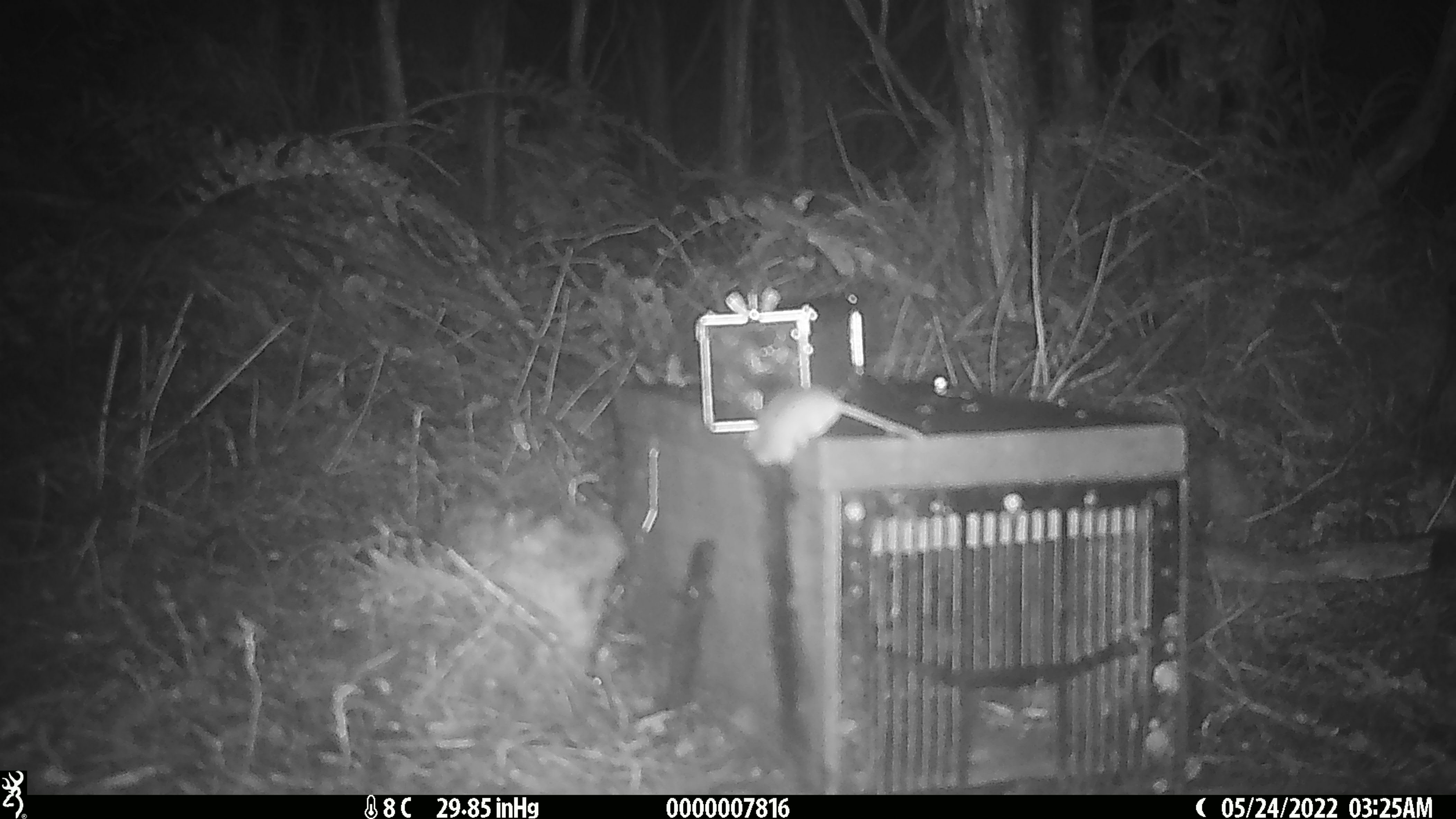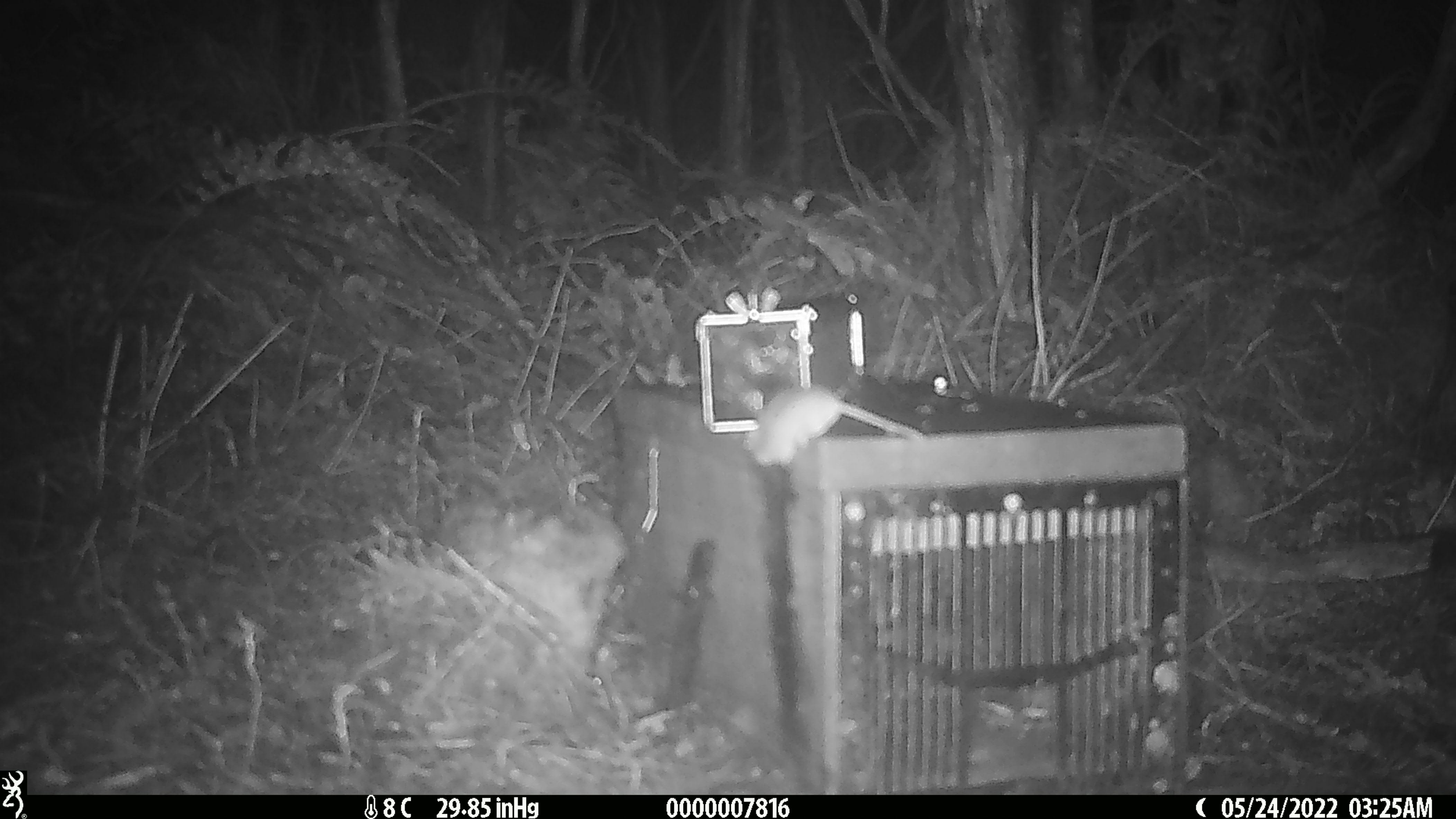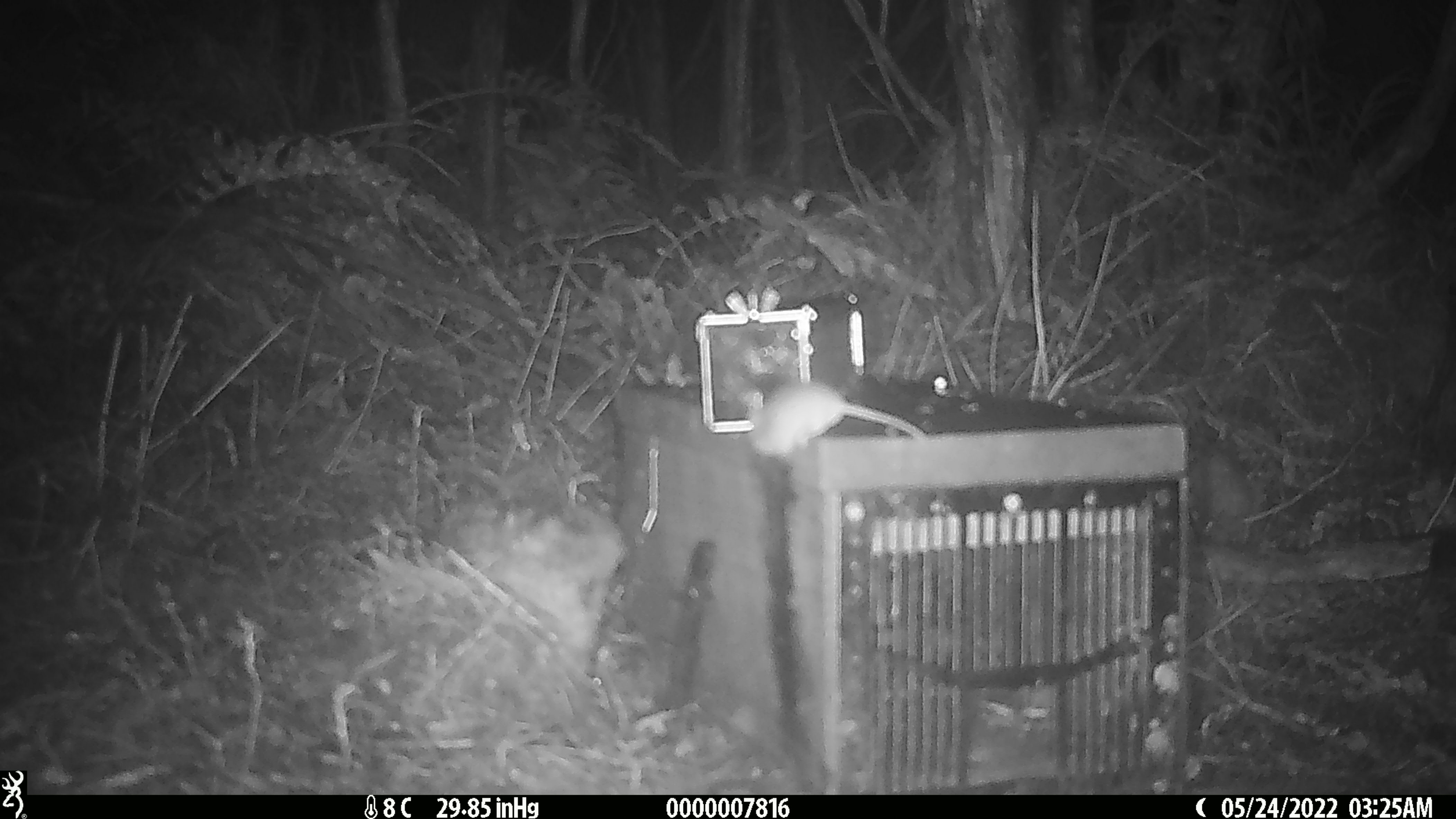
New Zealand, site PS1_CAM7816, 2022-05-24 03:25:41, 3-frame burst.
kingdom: Animalia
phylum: Chordata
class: Mammalia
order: Rodentia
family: Muridae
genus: Mus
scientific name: Mus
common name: mouse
Mouse (Mus).